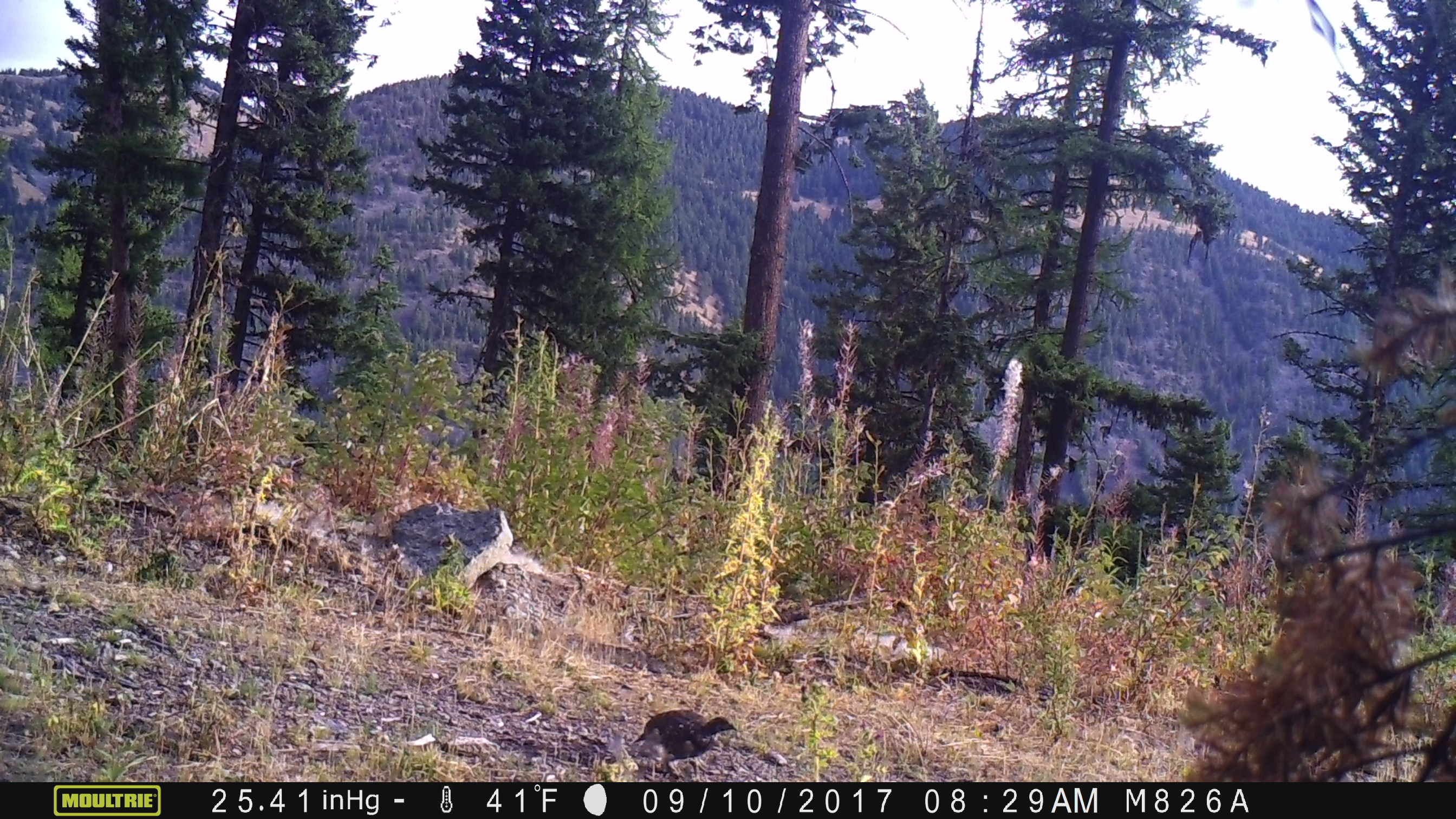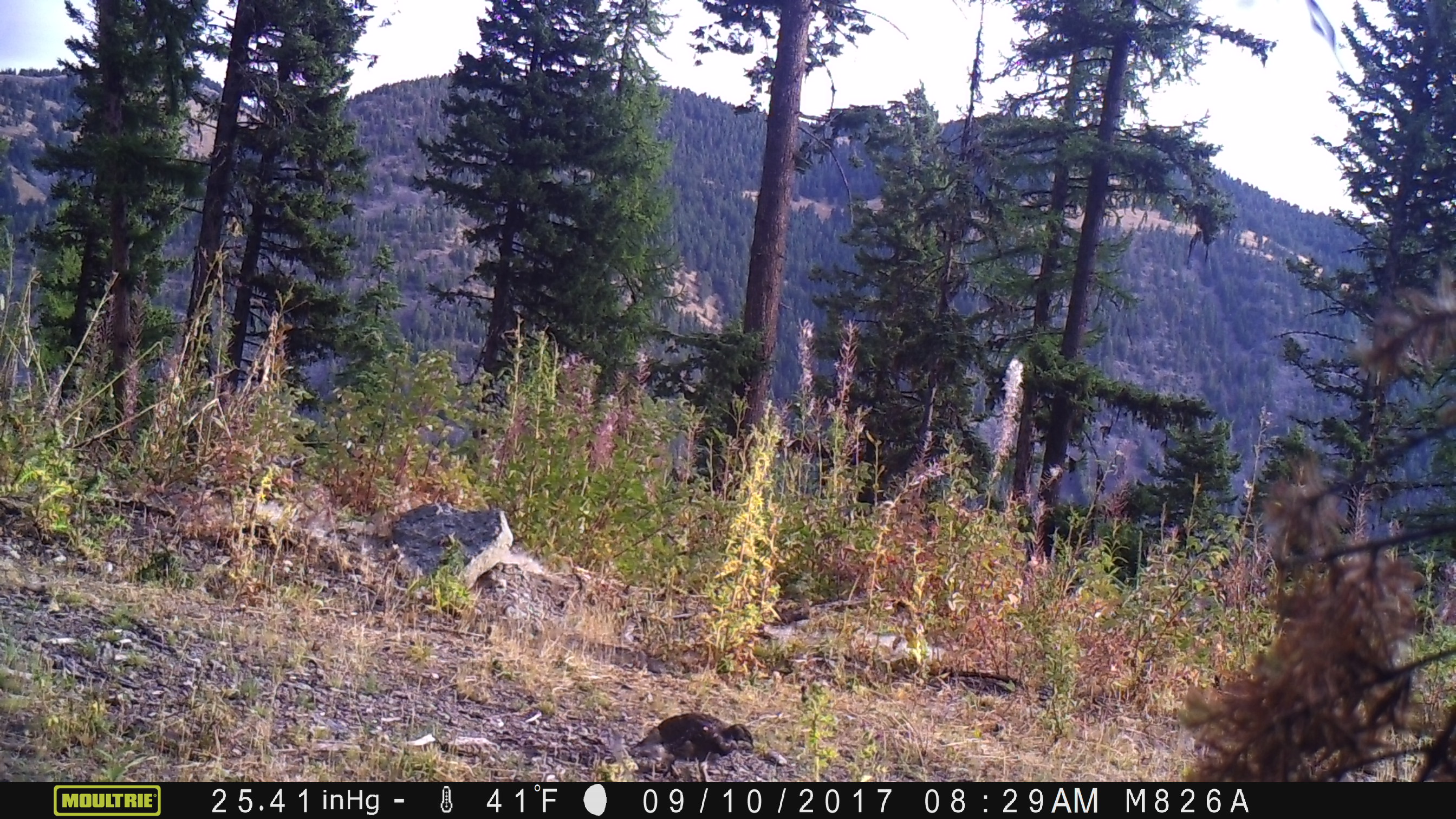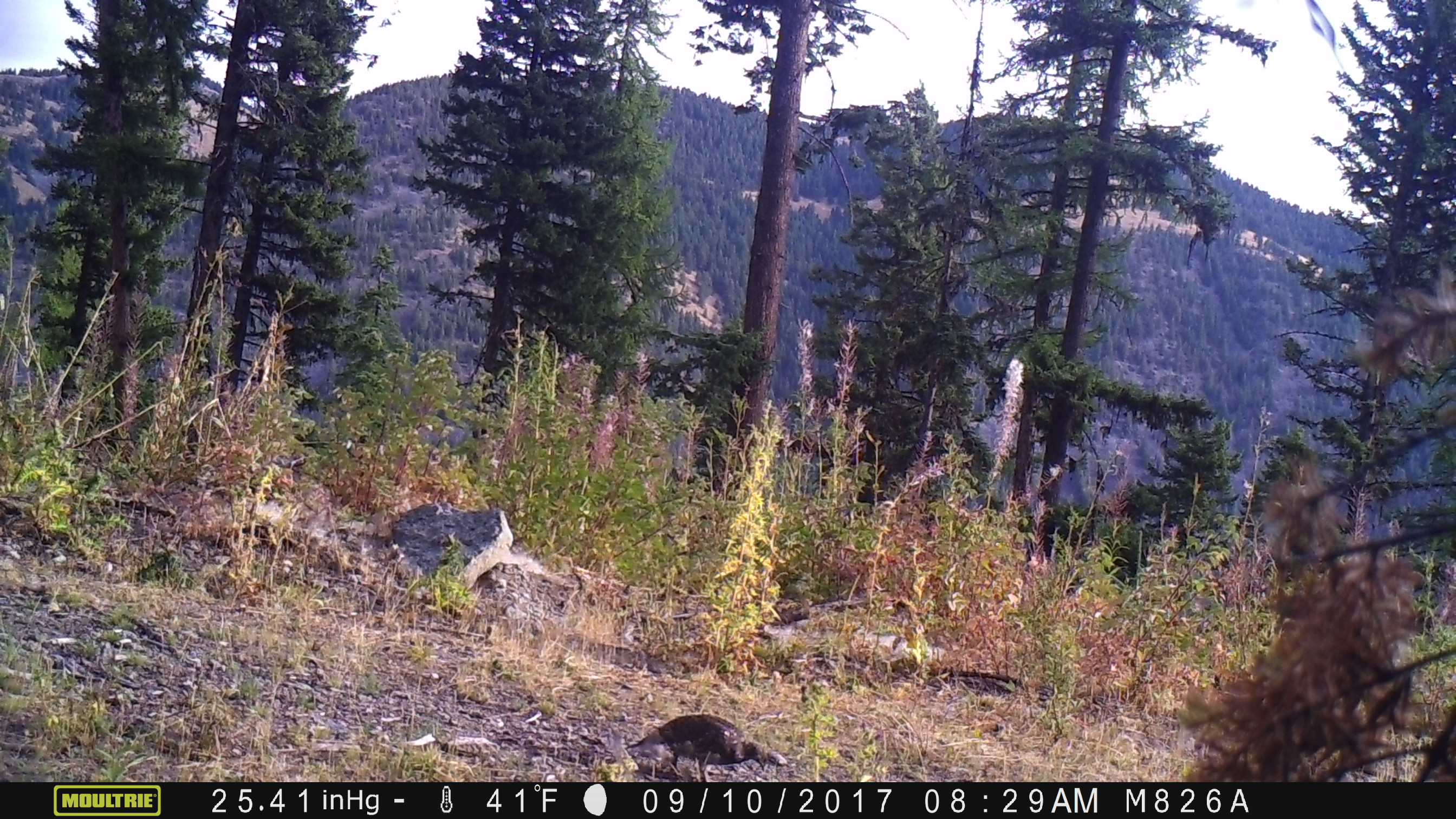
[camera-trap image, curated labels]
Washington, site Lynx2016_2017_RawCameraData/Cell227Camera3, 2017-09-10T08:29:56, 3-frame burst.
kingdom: Animalia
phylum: Chordata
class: Aves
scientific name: Aves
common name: birds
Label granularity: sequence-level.